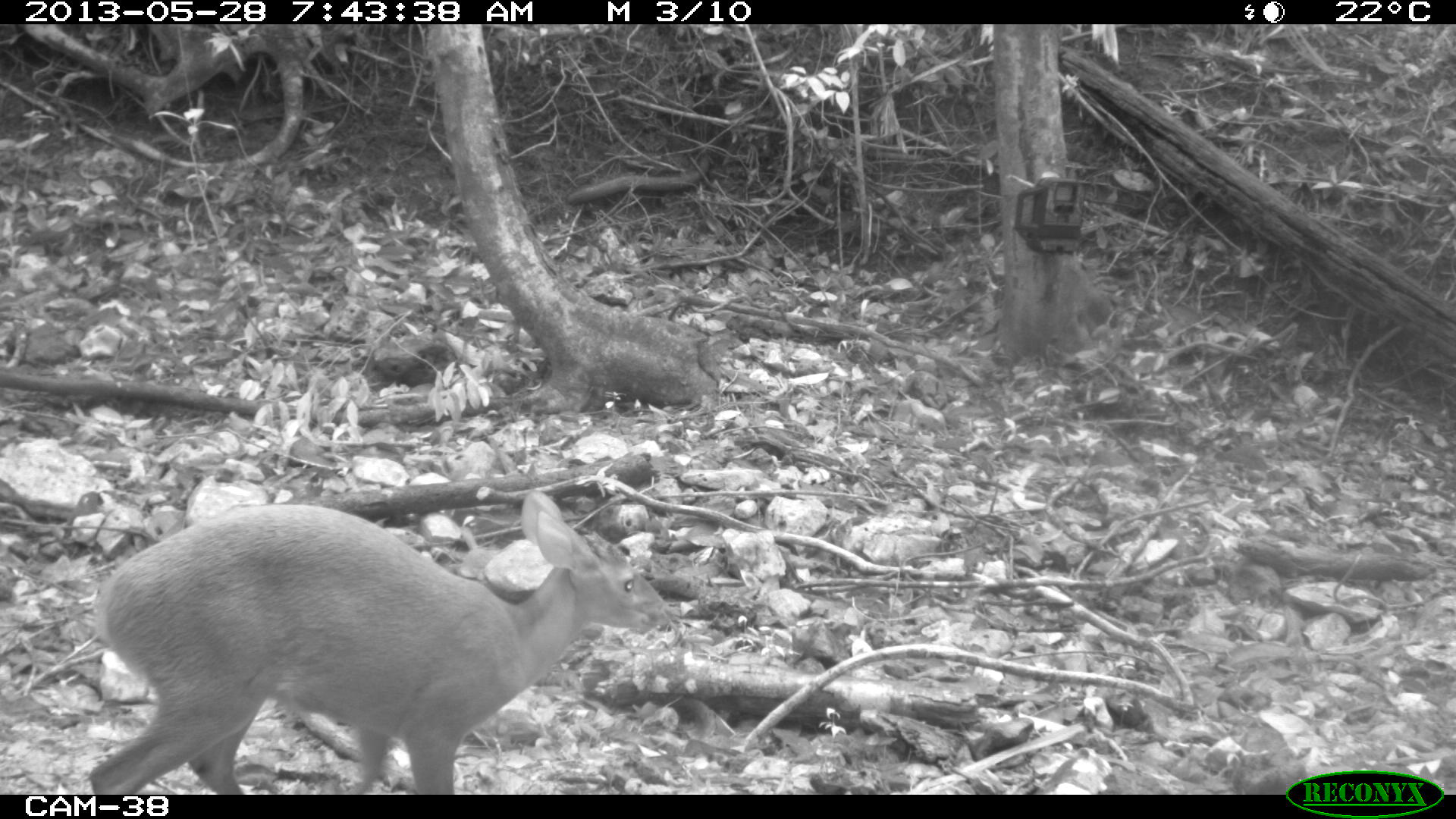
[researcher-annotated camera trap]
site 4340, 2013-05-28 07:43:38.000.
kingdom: Animalia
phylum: Chordata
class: Mammalia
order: Artiodactyla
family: Cervidae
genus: Mazama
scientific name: Mazama temama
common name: central american red brocket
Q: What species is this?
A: Mazama temama (central american red brocket).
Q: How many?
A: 1.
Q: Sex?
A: Female.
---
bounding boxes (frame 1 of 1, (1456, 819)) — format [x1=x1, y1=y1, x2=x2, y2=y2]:
mazama temama: [x1=87, y1=490, x2=667, y2=795]